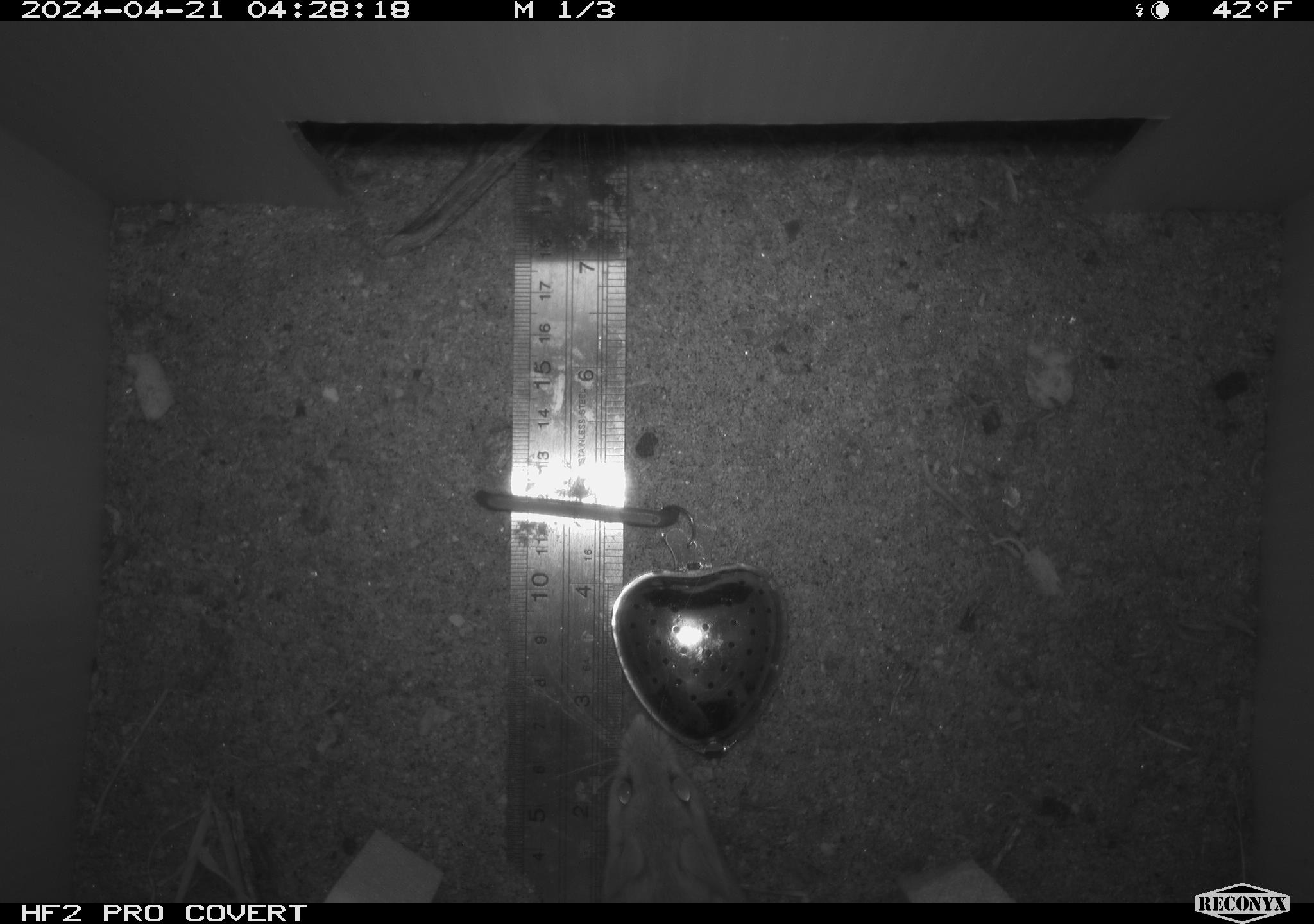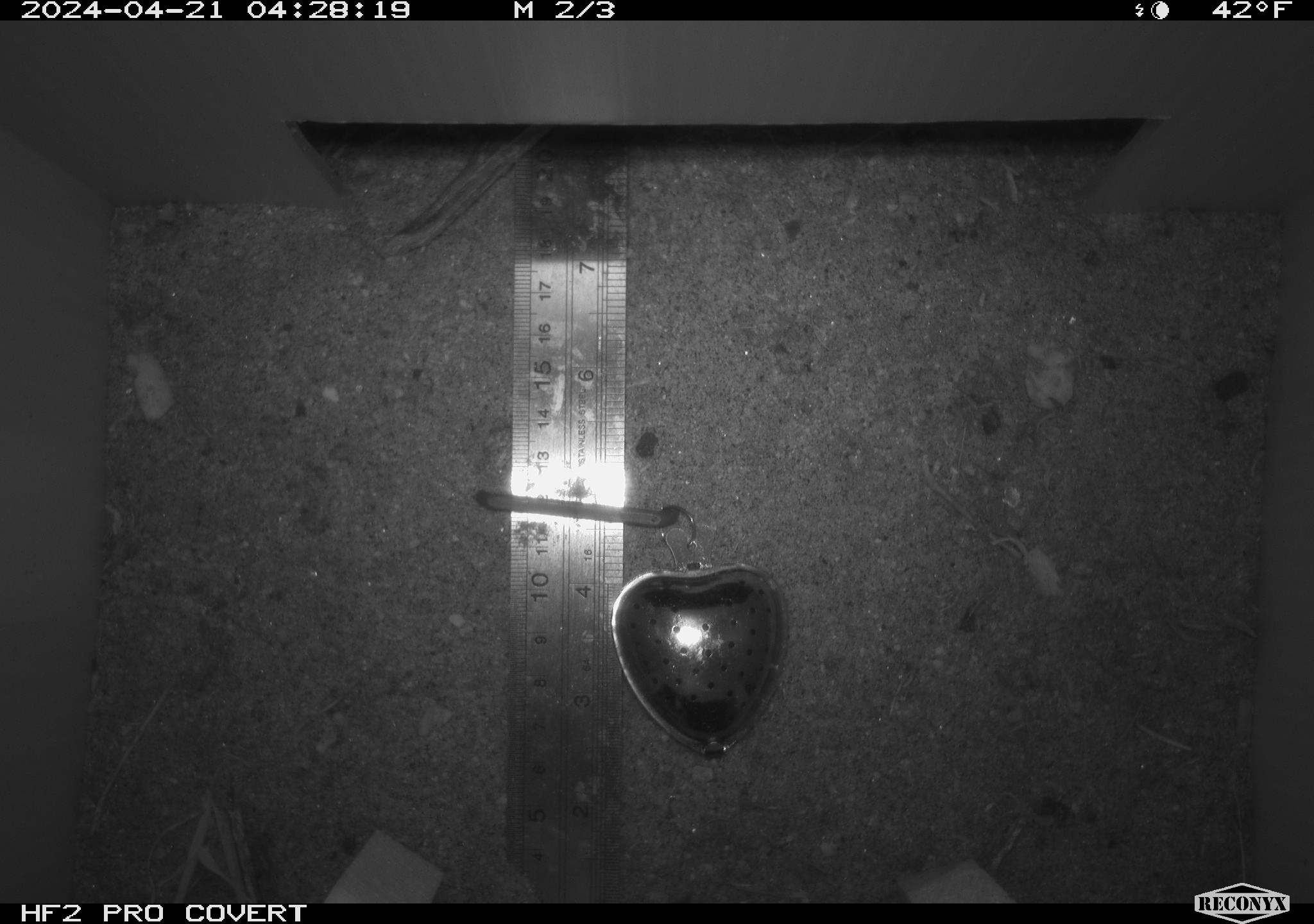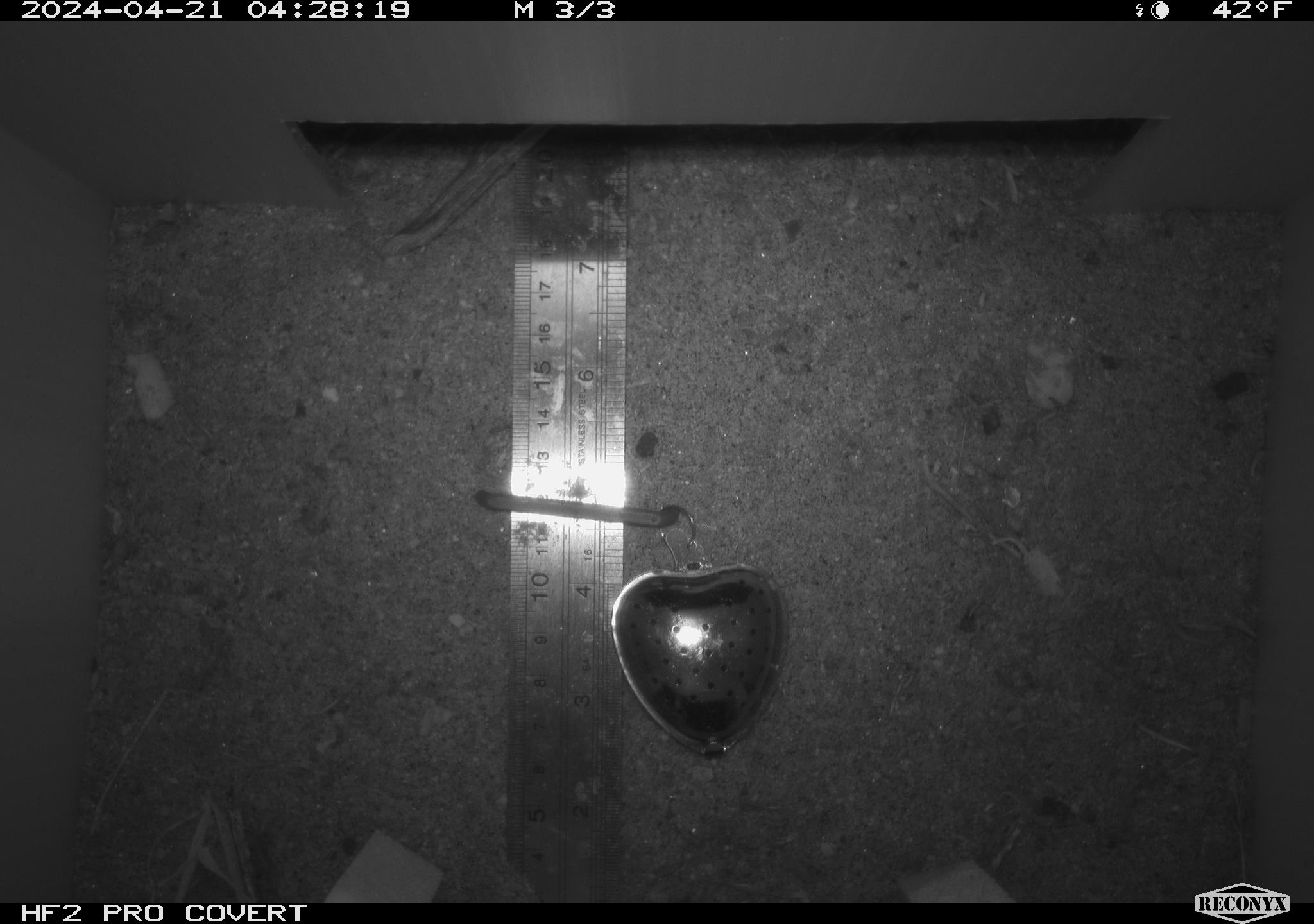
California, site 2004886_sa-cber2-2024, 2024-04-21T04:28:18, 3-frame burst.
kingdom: Animalia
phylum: Chordata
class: Mammalia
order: Rodentia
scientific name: Rodentia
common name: mouse species